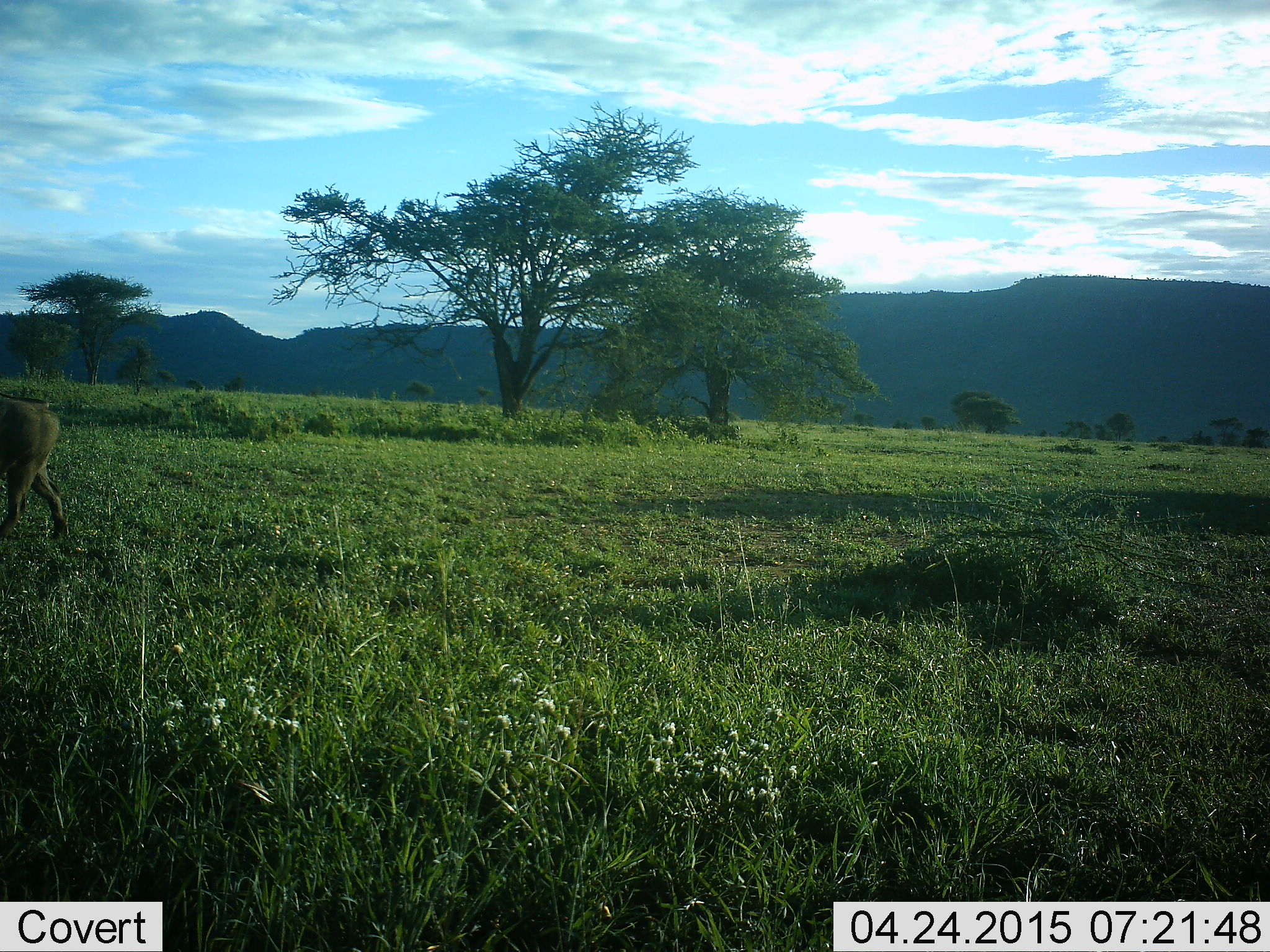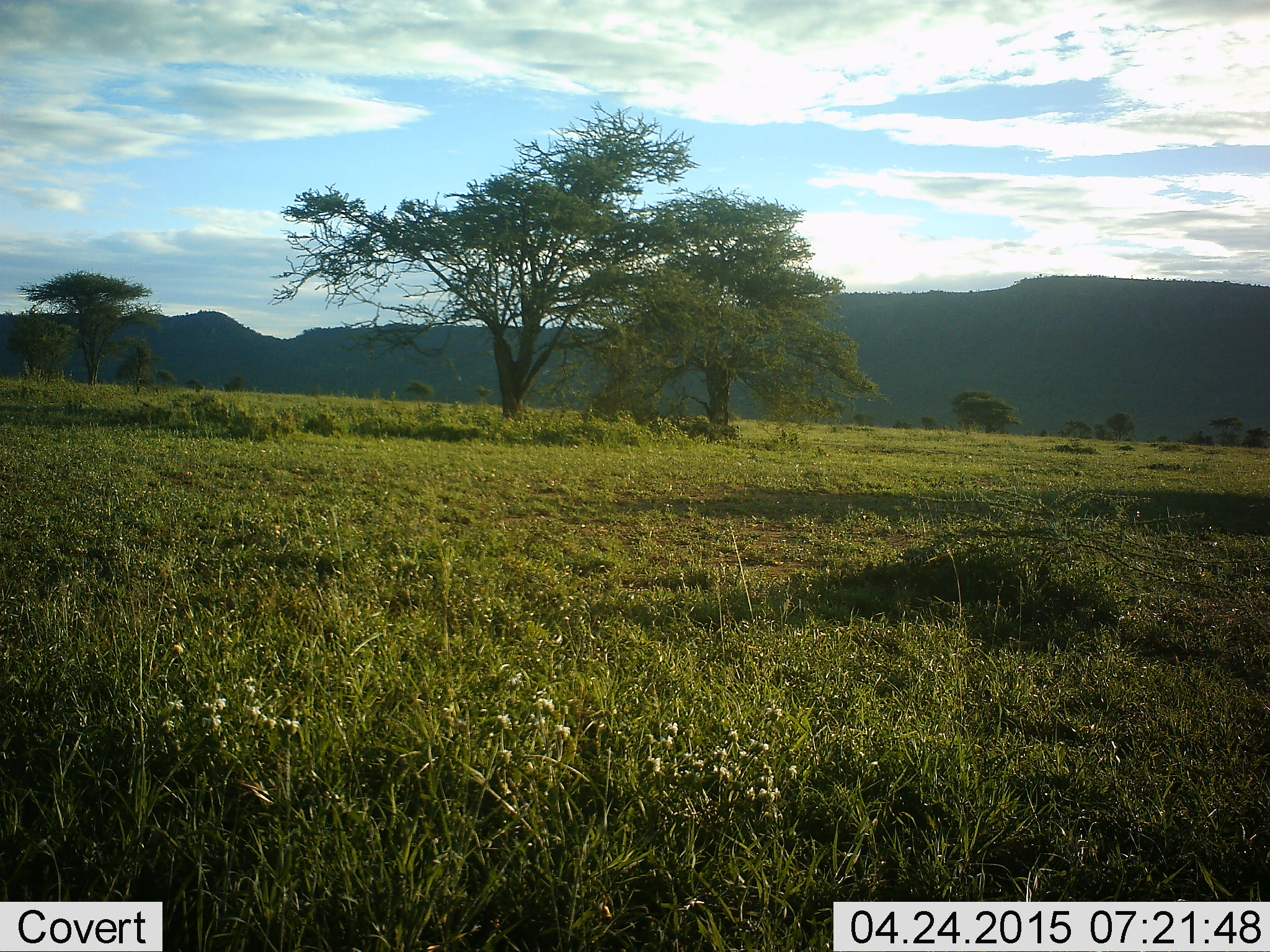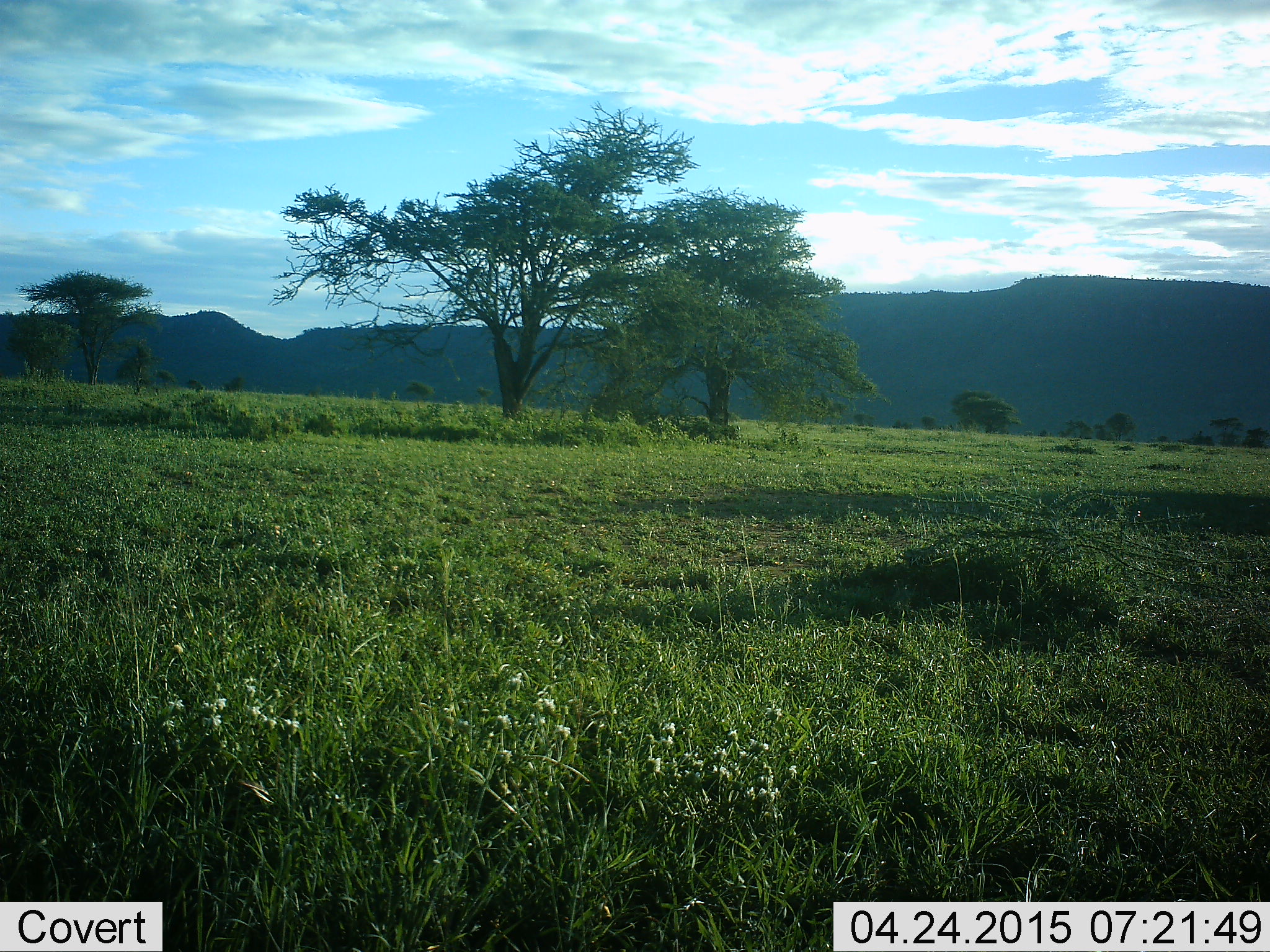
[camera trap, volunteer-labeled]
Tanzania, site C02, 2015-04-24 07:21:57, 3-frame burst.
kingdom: Animalia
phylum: Chordata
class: Mammalia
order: Artiodactyla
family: Suidae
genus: Phacochoerus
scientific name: Phacochoerus africanus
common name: warthog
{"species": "warthog (Phacochoerus africanus)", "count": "1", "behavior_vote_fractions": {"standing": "0%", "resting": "0%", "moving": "100%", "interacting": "0%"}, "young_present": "0%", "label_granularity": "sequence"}